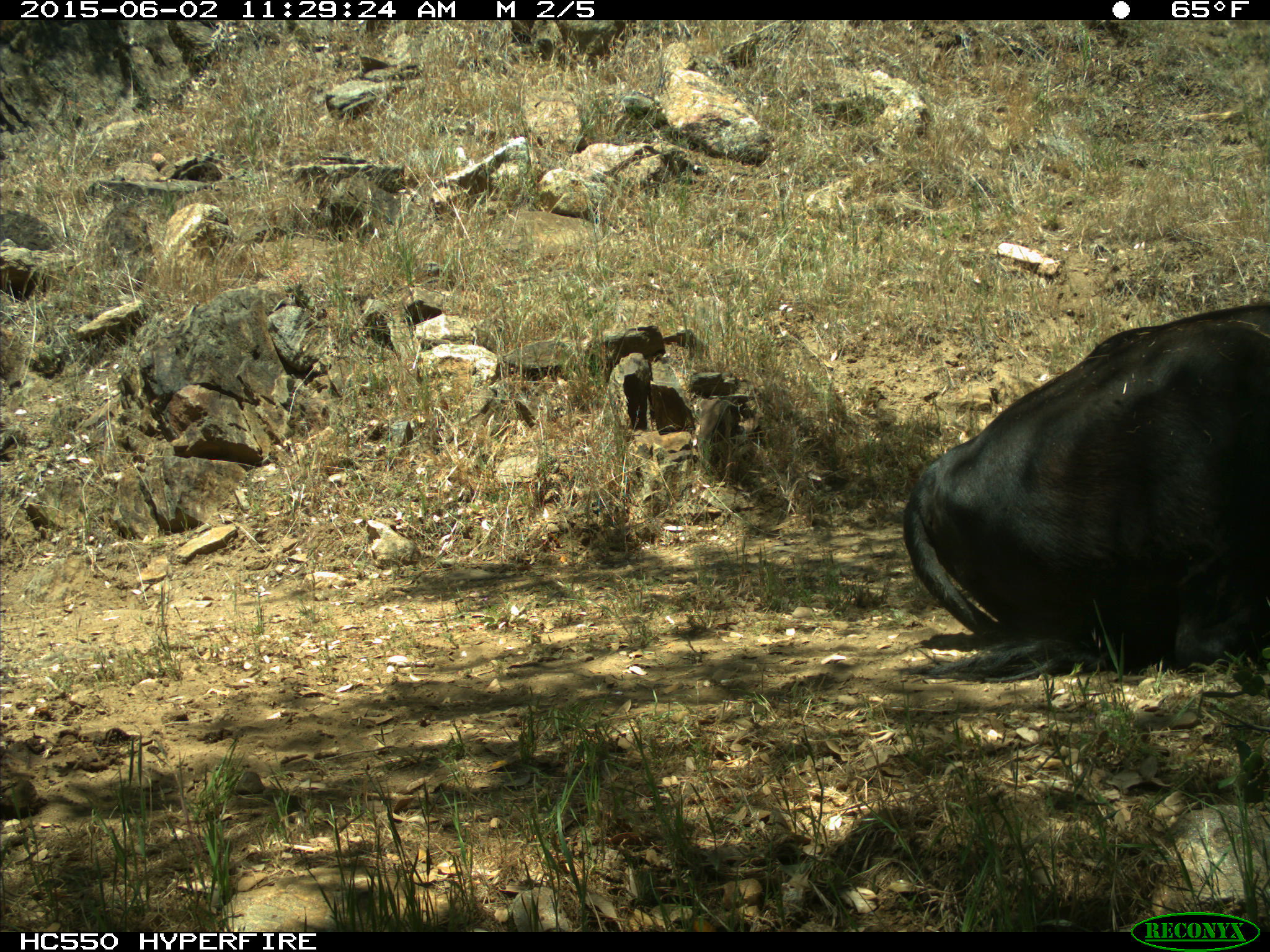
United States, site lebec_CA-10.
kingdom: Animalia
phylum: Chordata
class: Mammalia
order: Artiodactyla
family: Bovidae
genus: Bos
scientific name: Bos taurus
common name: domestic cow